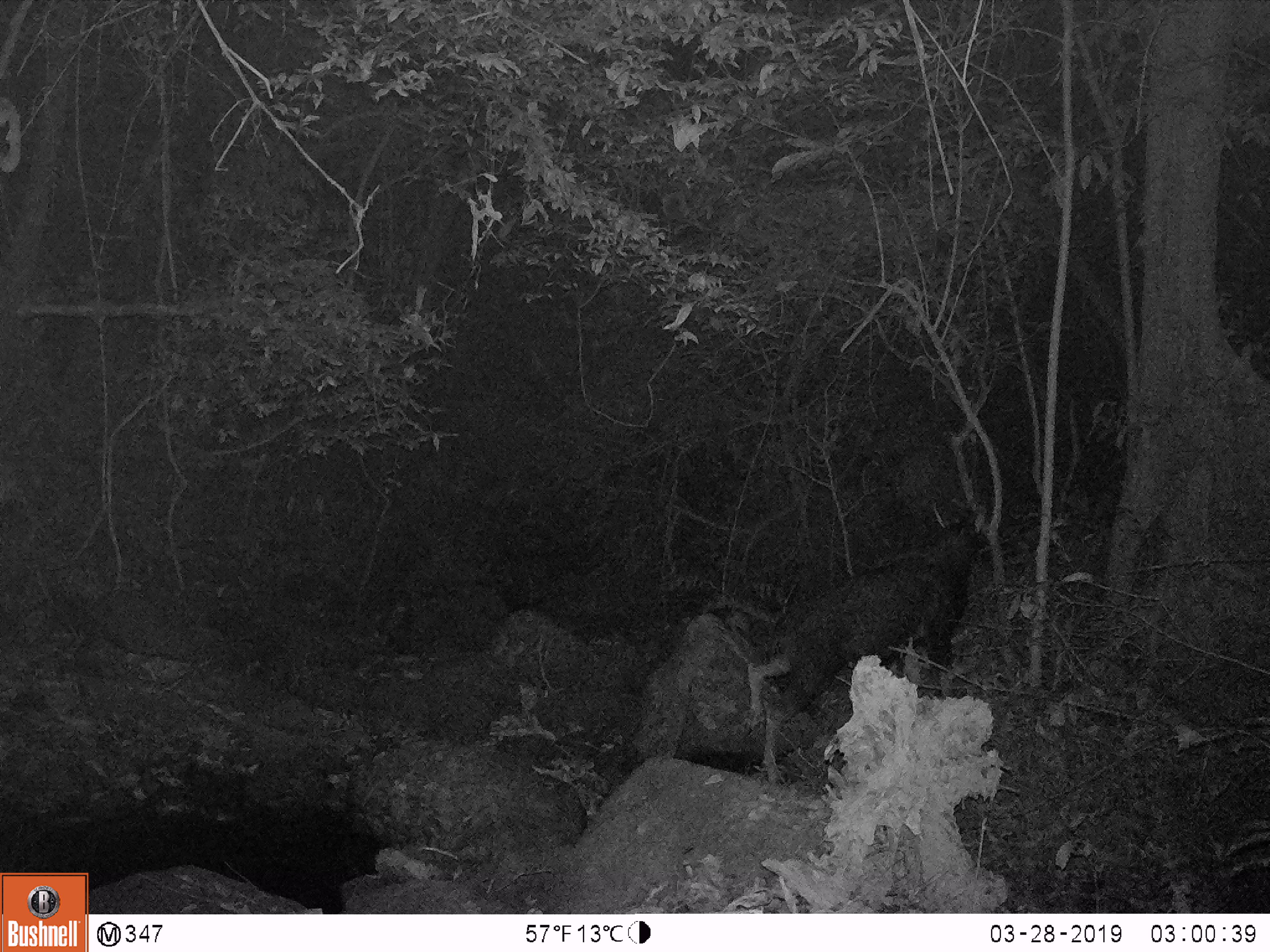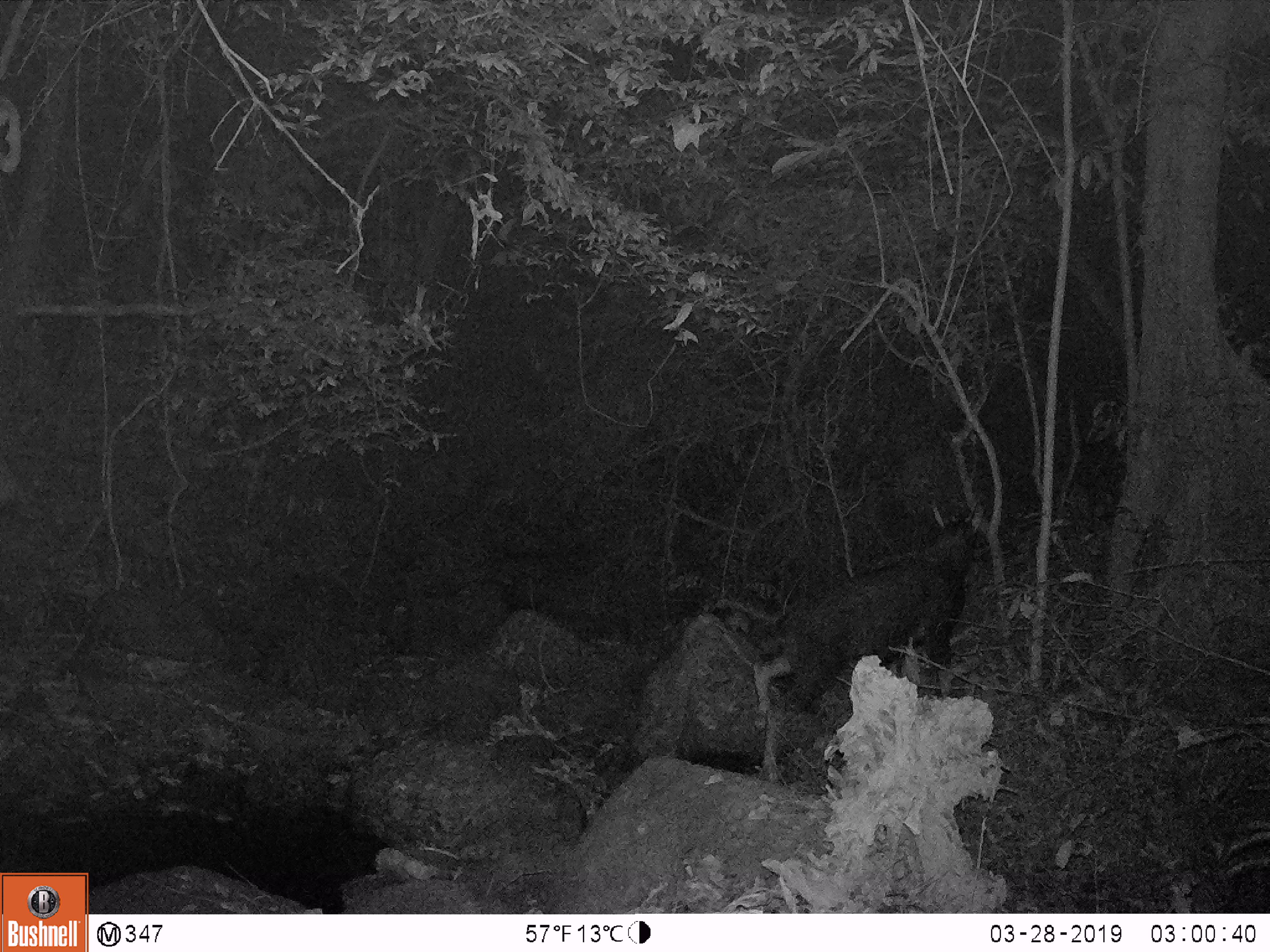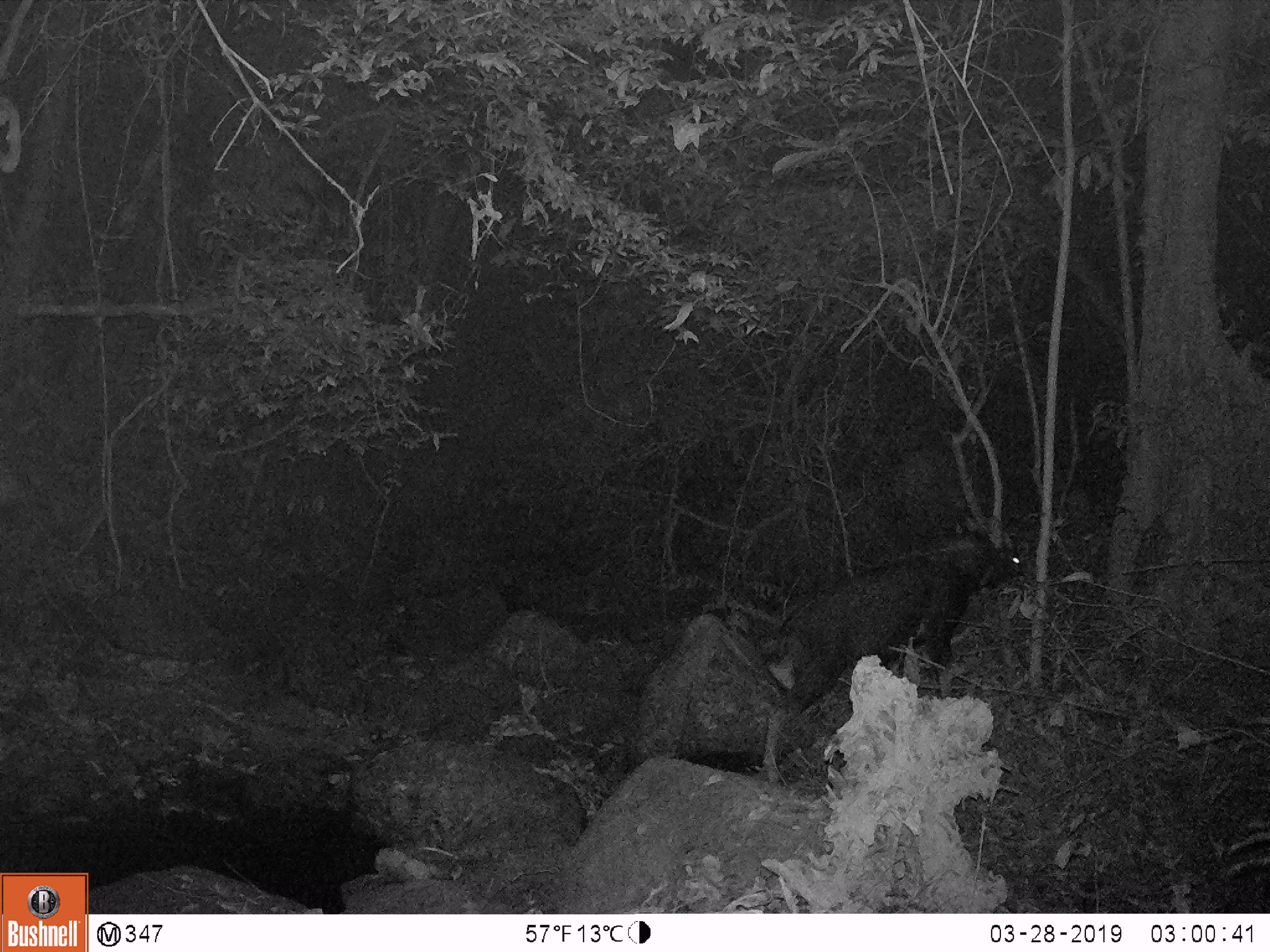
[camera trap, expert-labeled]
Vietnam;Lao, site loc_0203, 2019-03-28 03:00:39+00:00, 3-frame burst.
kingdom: Animalia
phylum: Chordata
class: Mammalia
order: Artiodactyla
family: Bovidae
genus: Capricornis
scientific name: Capricornis sumatraensis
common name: chinese serow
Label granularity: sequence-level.